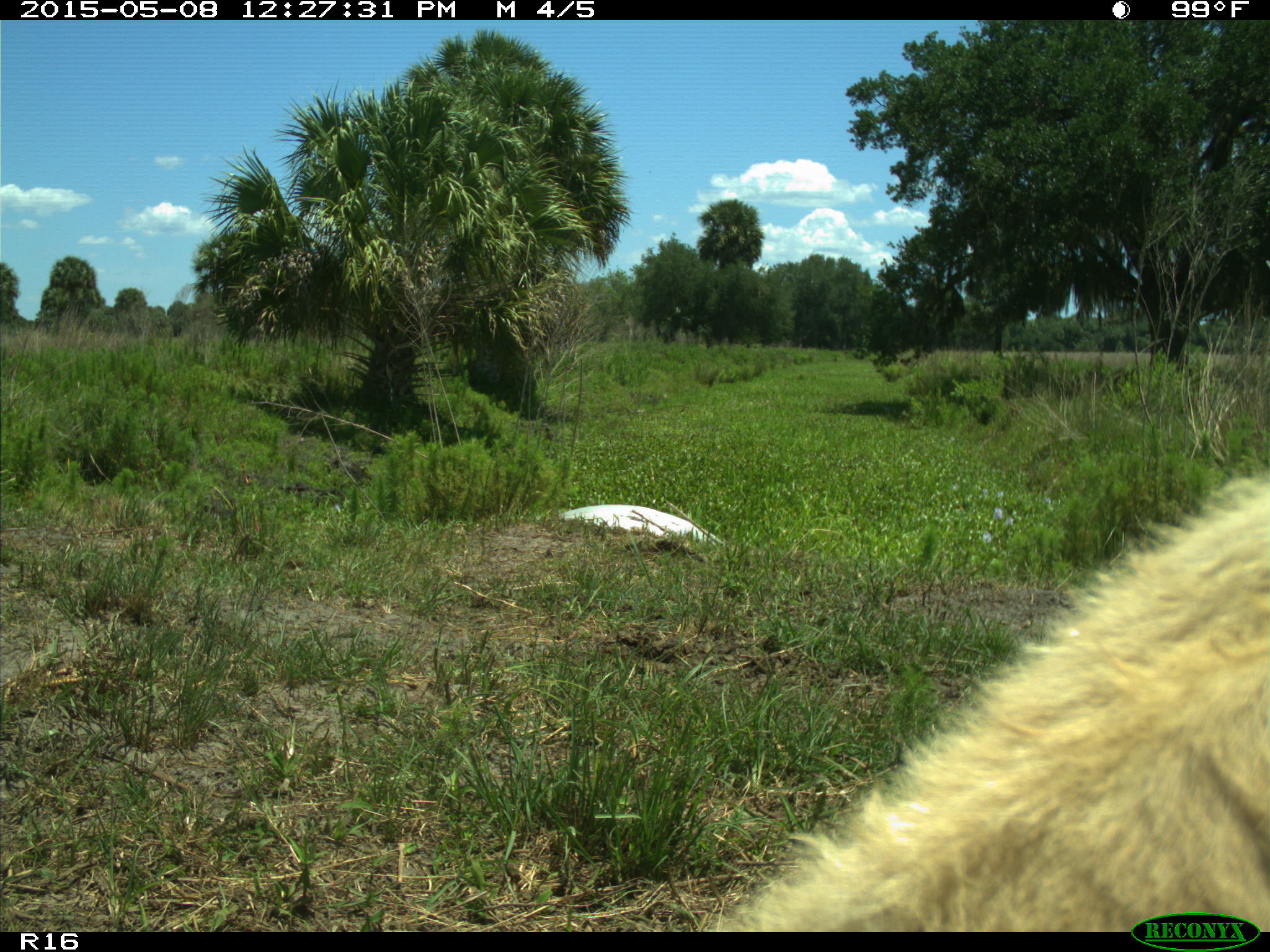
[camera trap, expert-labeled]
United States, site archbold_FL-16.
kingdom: Animalia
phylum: Chordata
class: Mammalia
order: Artiodactyla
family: Bovidae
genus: Bos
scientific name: Bos taurus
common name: domestic cow